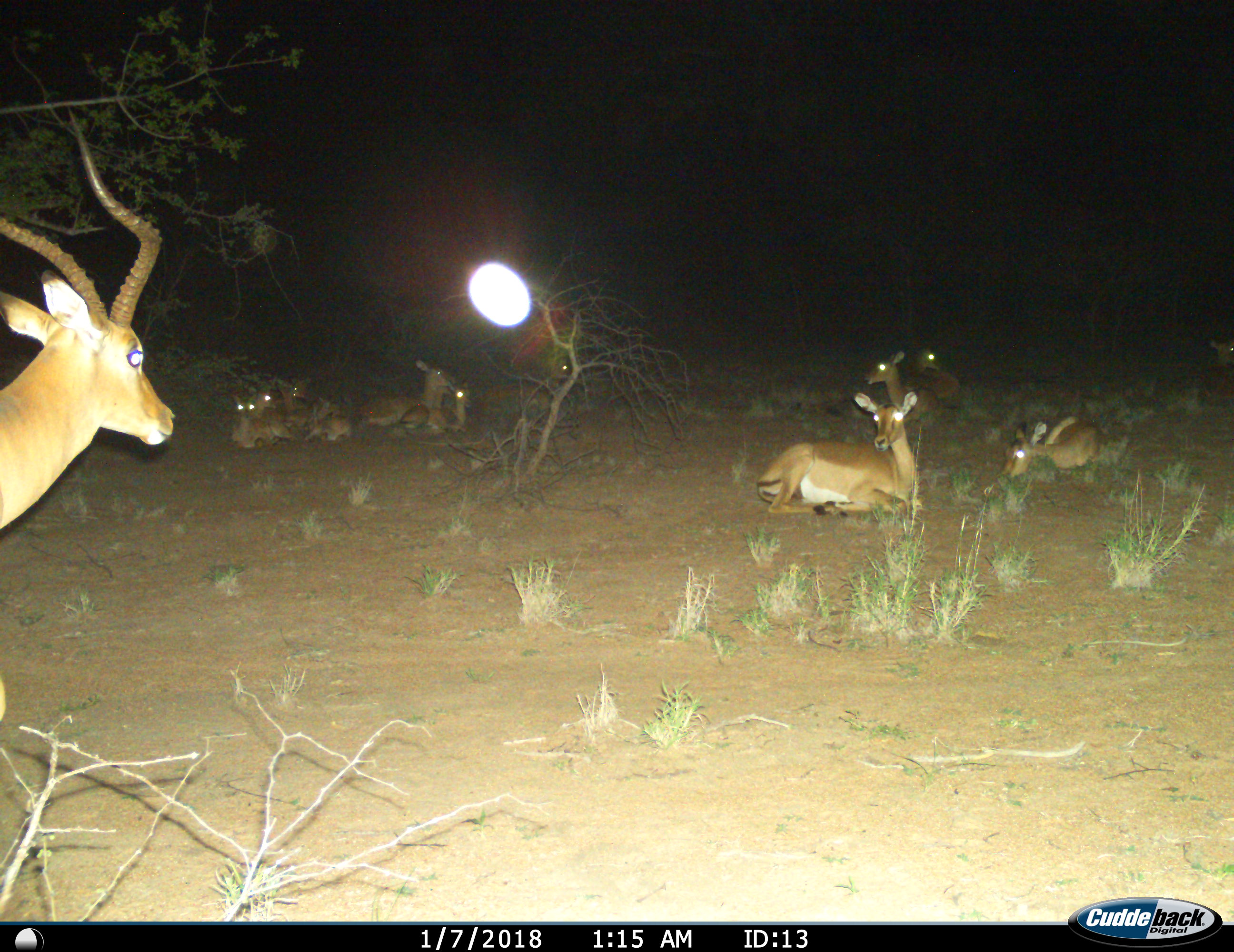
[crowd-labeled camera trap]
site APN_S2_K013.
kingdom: Animalia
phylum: Chordata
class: Mammalia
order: Artiodactyla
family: Bovidae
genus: Aepyceros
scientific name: Aepyceros melampus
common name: impala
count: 11-50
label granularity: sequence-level